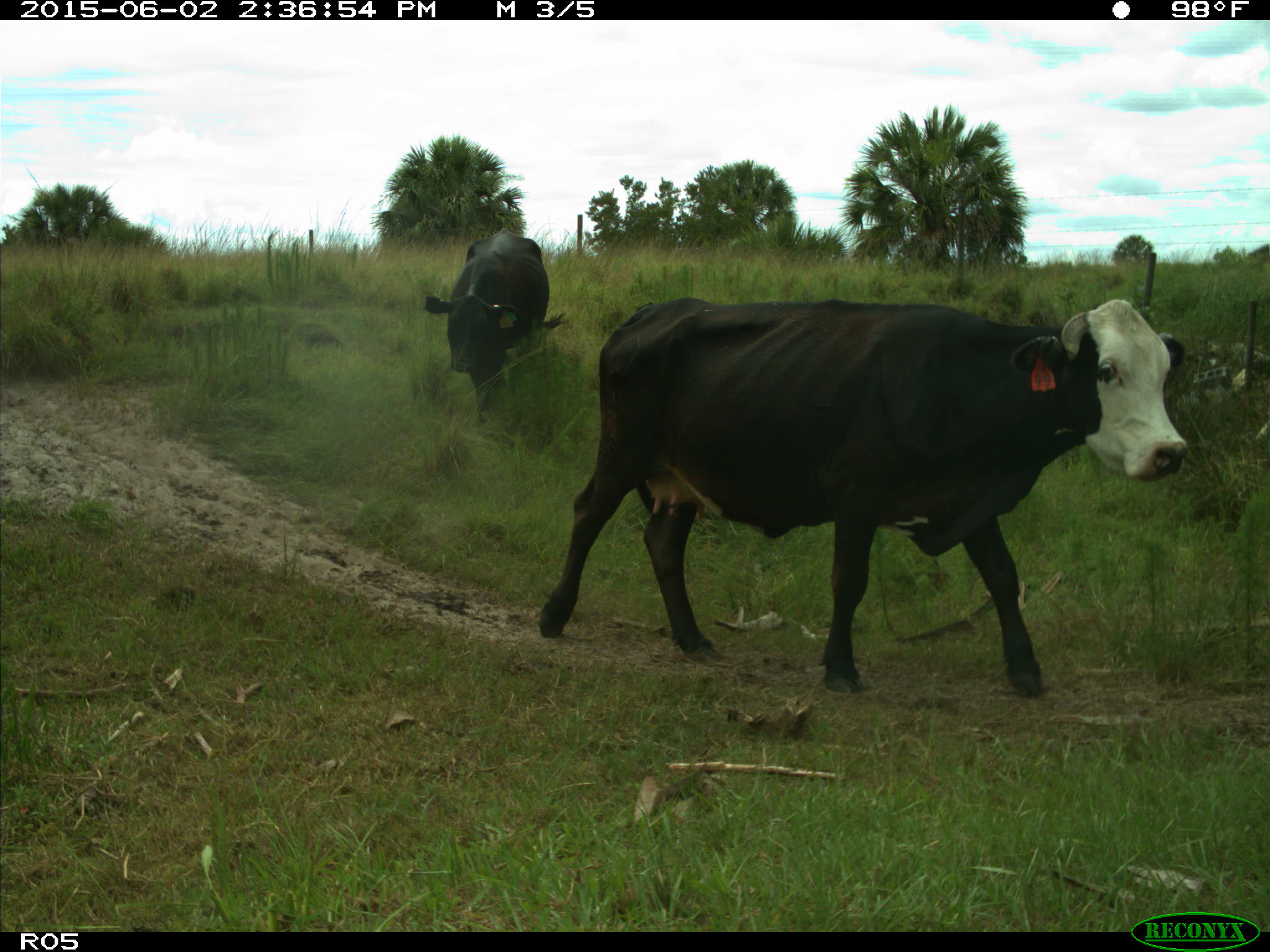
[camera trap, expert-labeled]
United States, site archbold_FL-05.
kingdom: Animalia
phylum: Chordata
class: Mammalia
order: Artiodactyla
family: Bovidae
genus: Bos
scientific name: Bos taurus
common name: domestic cow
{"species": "Bos taurus (domestic cow)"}